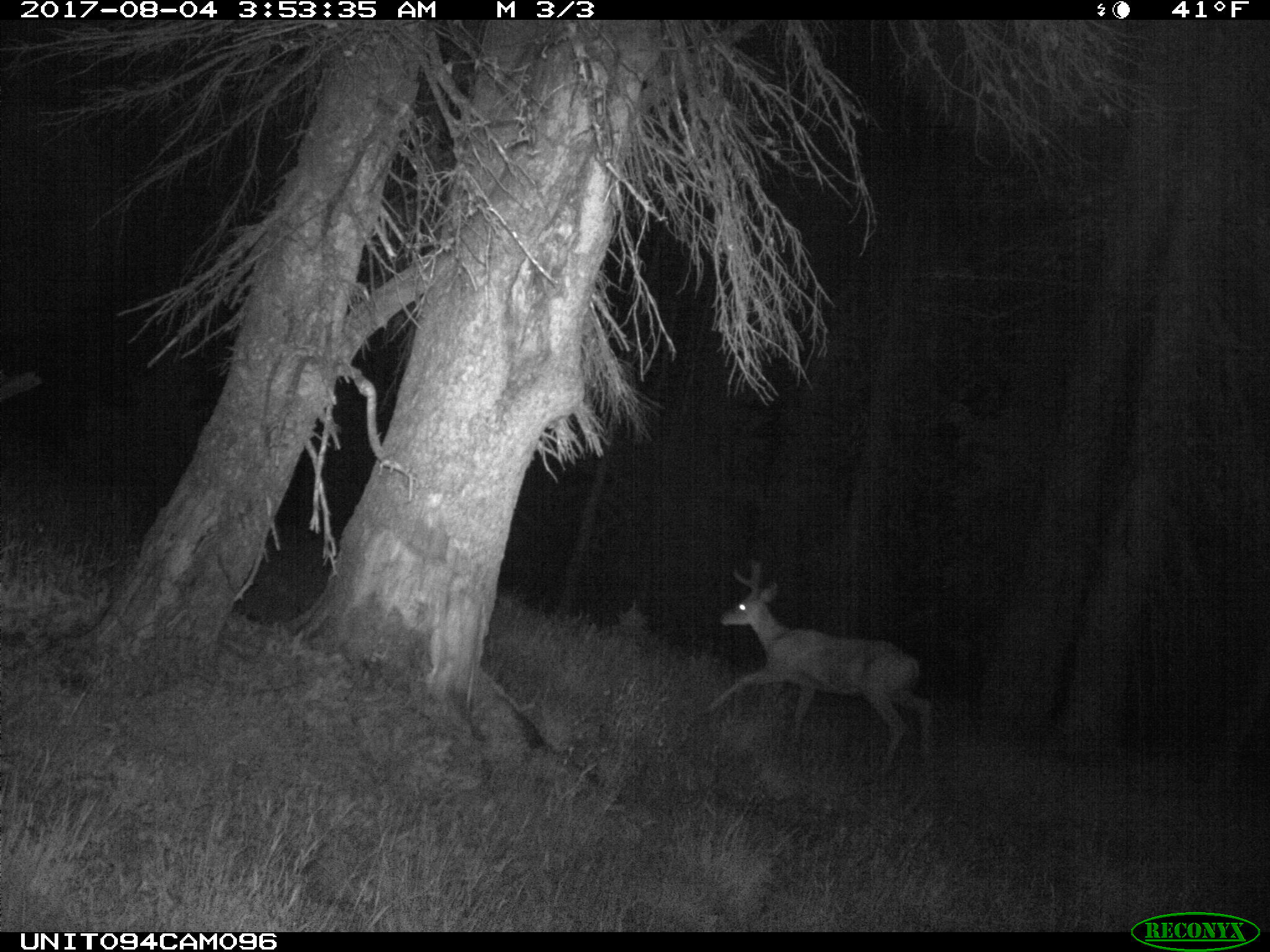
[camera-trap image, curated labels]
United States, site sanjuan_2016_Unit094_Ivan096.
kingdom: Animalia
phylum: Chordata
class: Mammalia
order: Artiodactyla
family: Cervidae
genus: Odocoileus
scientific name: Odocoileus hemionus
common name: mule deer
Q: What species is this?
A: Odocoileus hemionus (mule deer).